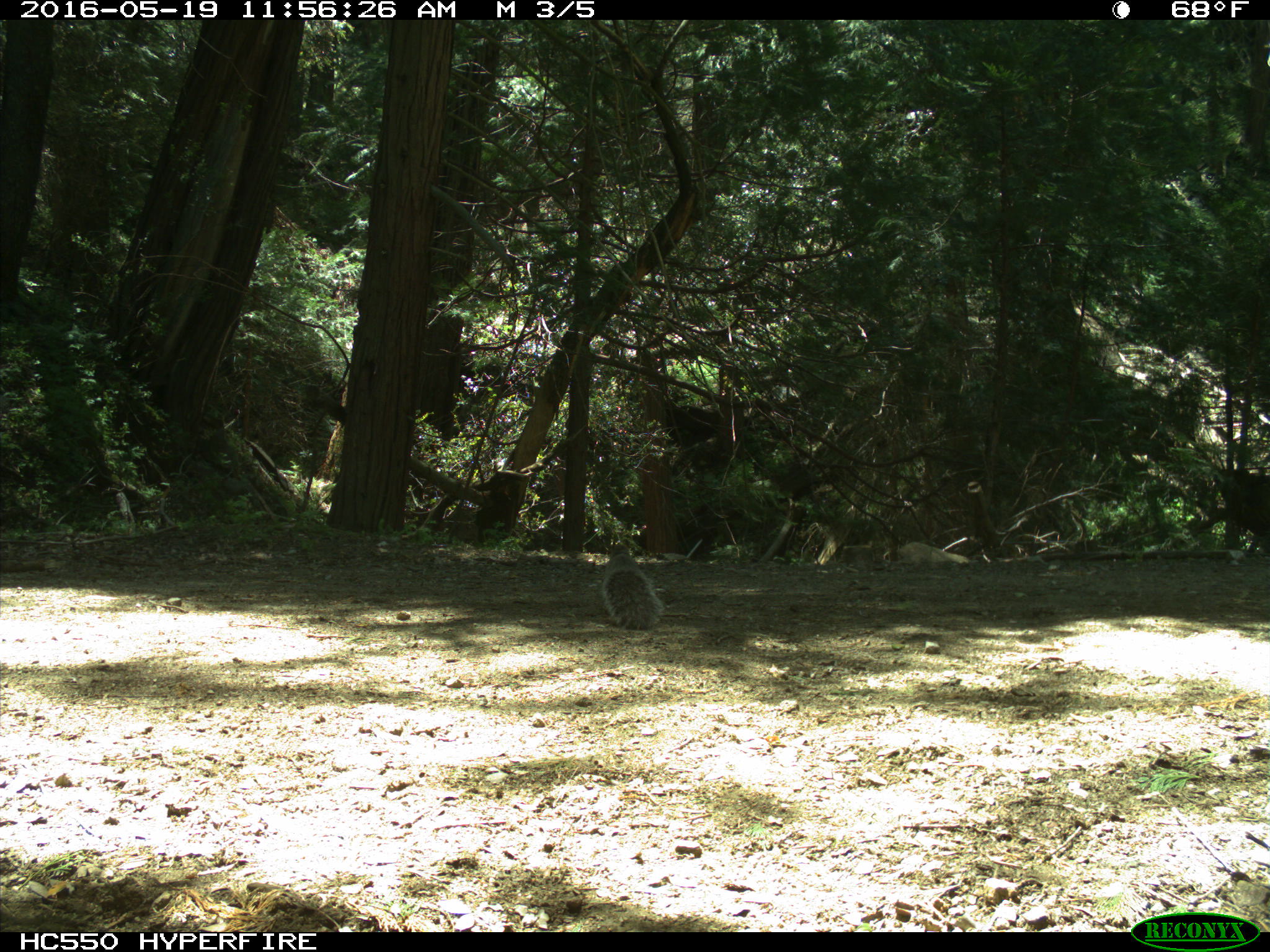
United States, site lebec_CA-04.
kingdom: Animalia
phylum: Chordata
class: Mammalia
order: Rodentia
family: Sciuridae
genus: Sciurus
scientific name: Sciurus carolinensis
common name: eastern gray squirrel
Sciurus carolinensis (eastern gray squirrel).